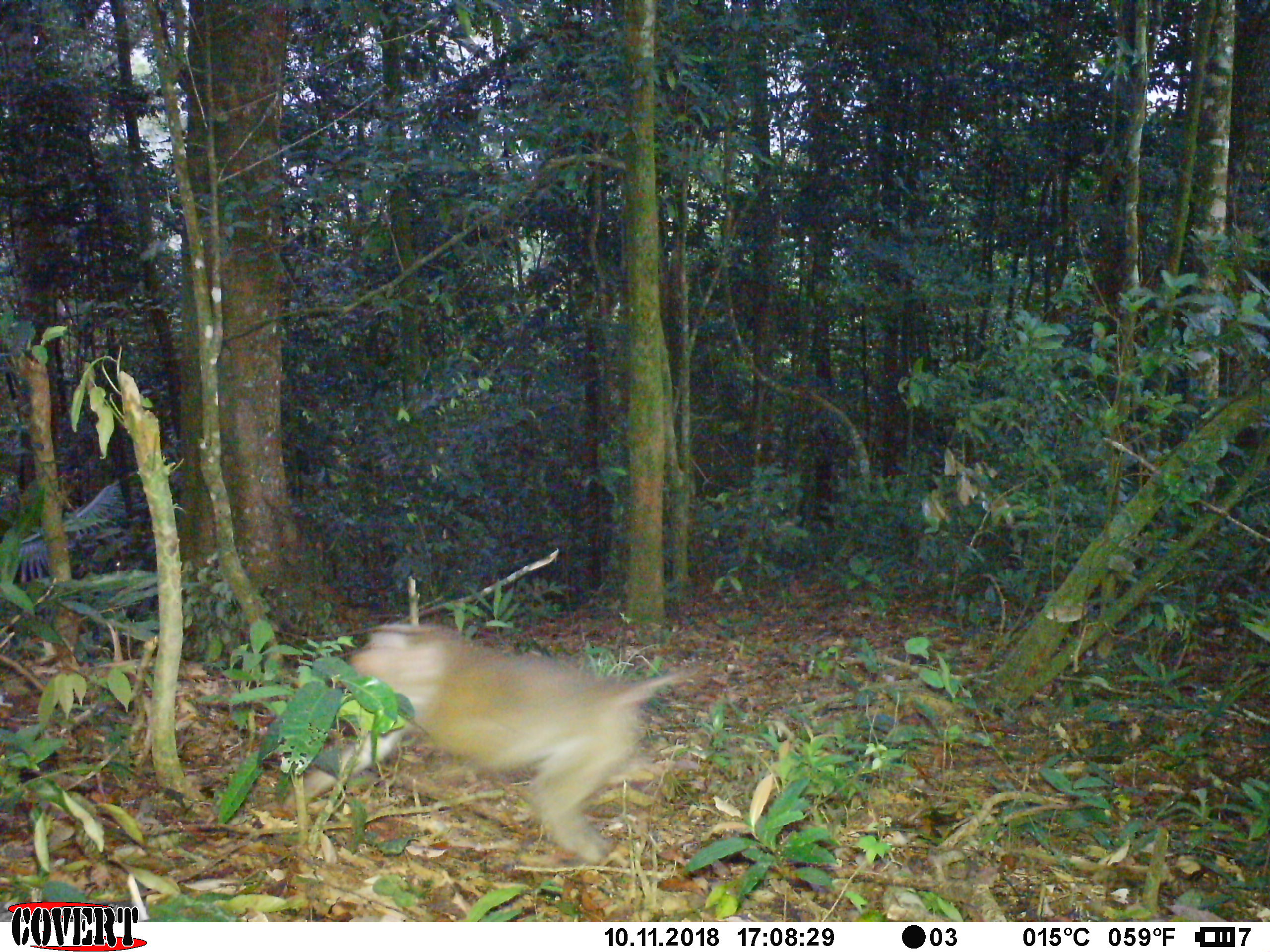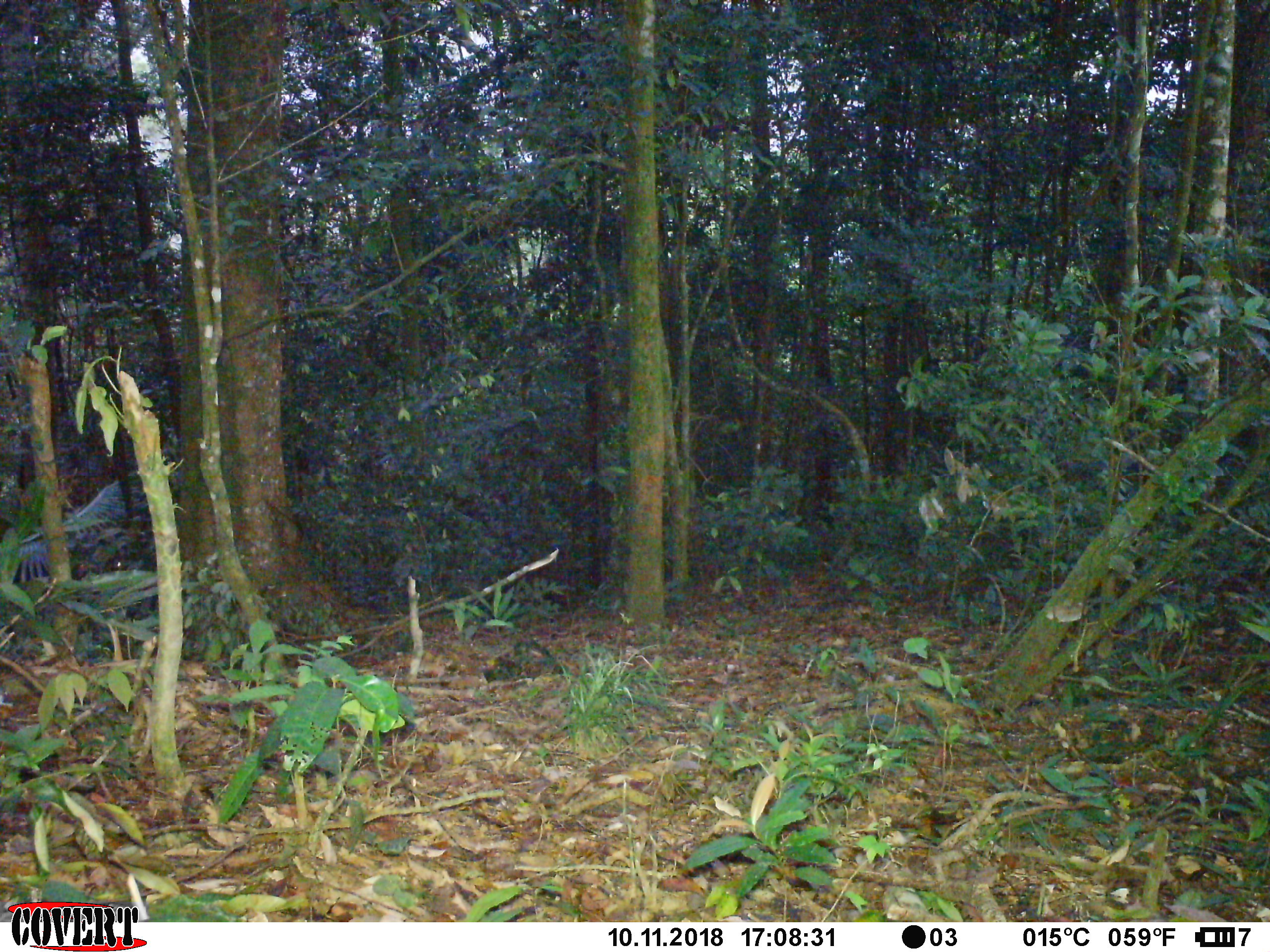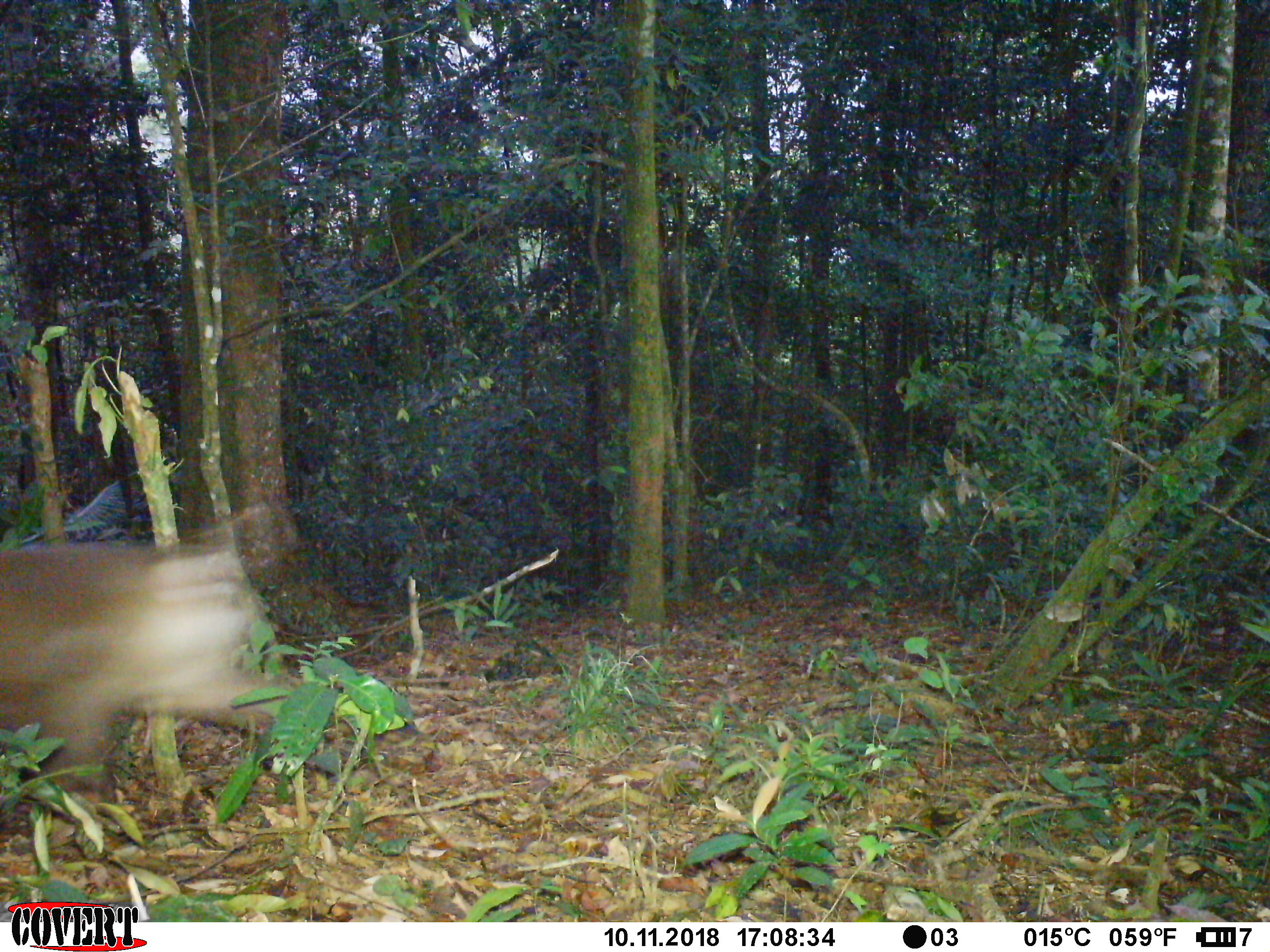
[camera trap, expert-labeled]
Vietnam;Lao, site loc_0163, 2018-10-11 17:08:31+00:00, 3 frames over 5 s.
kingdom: Animalia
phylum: Chordata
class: Mammalia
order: Primates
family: Cercopithecidae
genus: Macaca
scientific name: Macaca nemestrina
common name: pig-tailed macaque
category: pig tailed macaque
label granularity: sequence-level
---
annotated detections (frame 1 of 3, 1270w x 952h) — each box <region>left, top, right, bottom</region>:
pig tailed macaque: <region>282, 621, 692, 864</region>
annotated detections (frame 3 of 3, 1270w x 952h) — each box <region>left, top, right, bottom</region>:
pig tailed macaque: <region>0, 540, 292, 798</region>